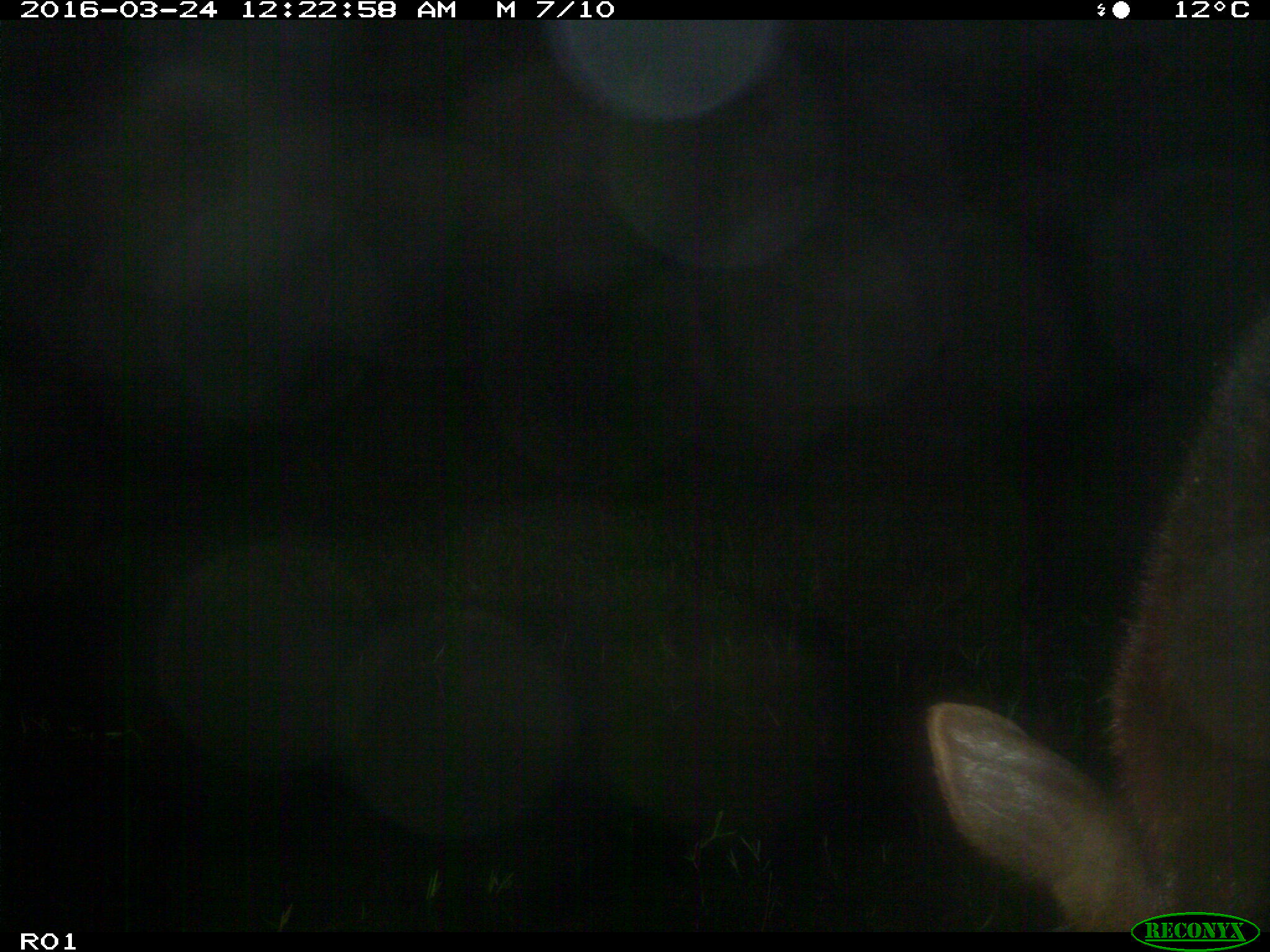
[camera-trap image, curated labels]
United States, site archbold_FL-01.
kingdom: Animalia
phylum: Chordata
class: Mammalia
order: Artiodactyla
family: Bovidae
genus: Bos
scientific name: Bos taurus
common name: domestic cow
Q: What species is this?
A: Bos taurus (domestic cow).